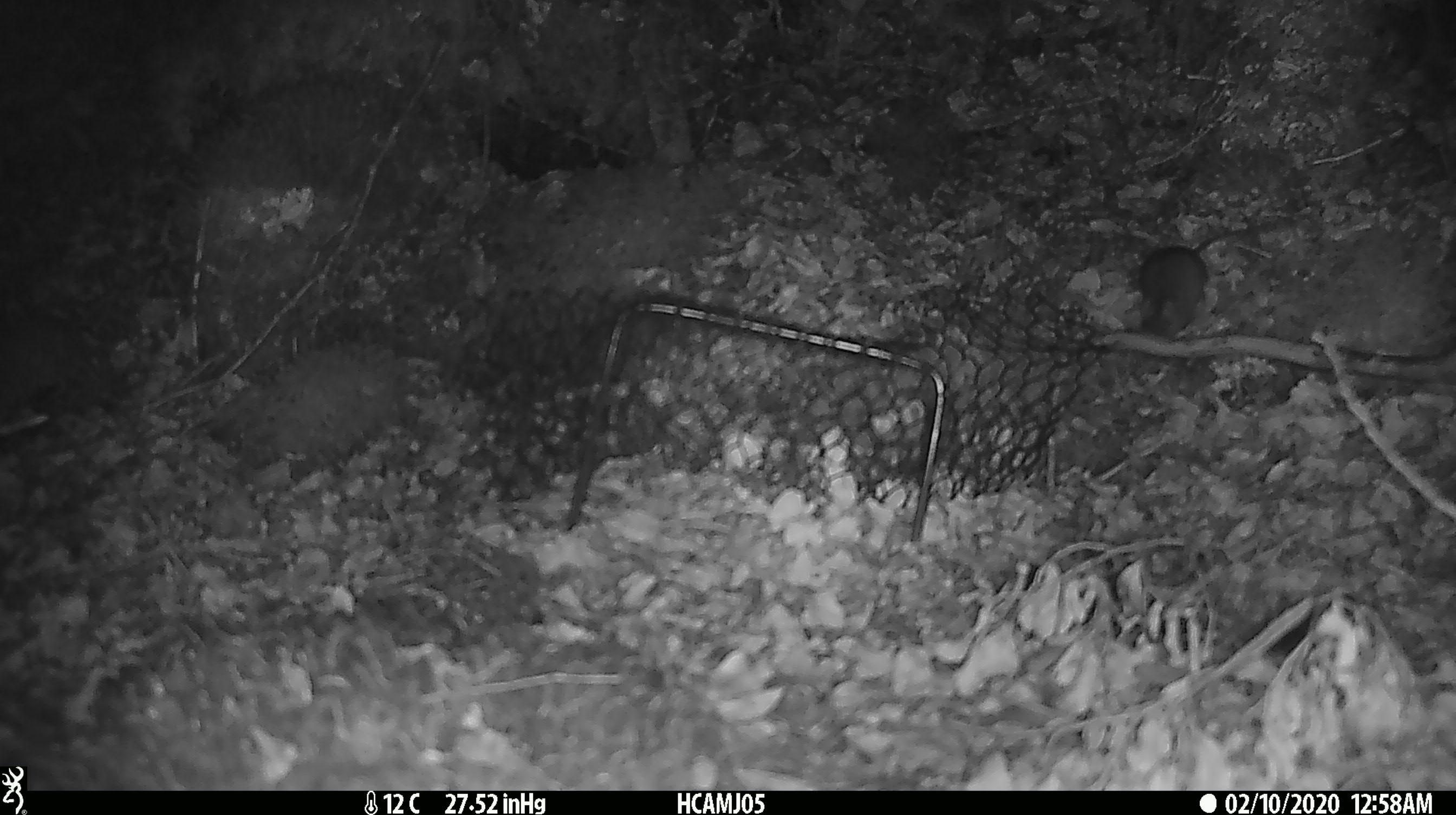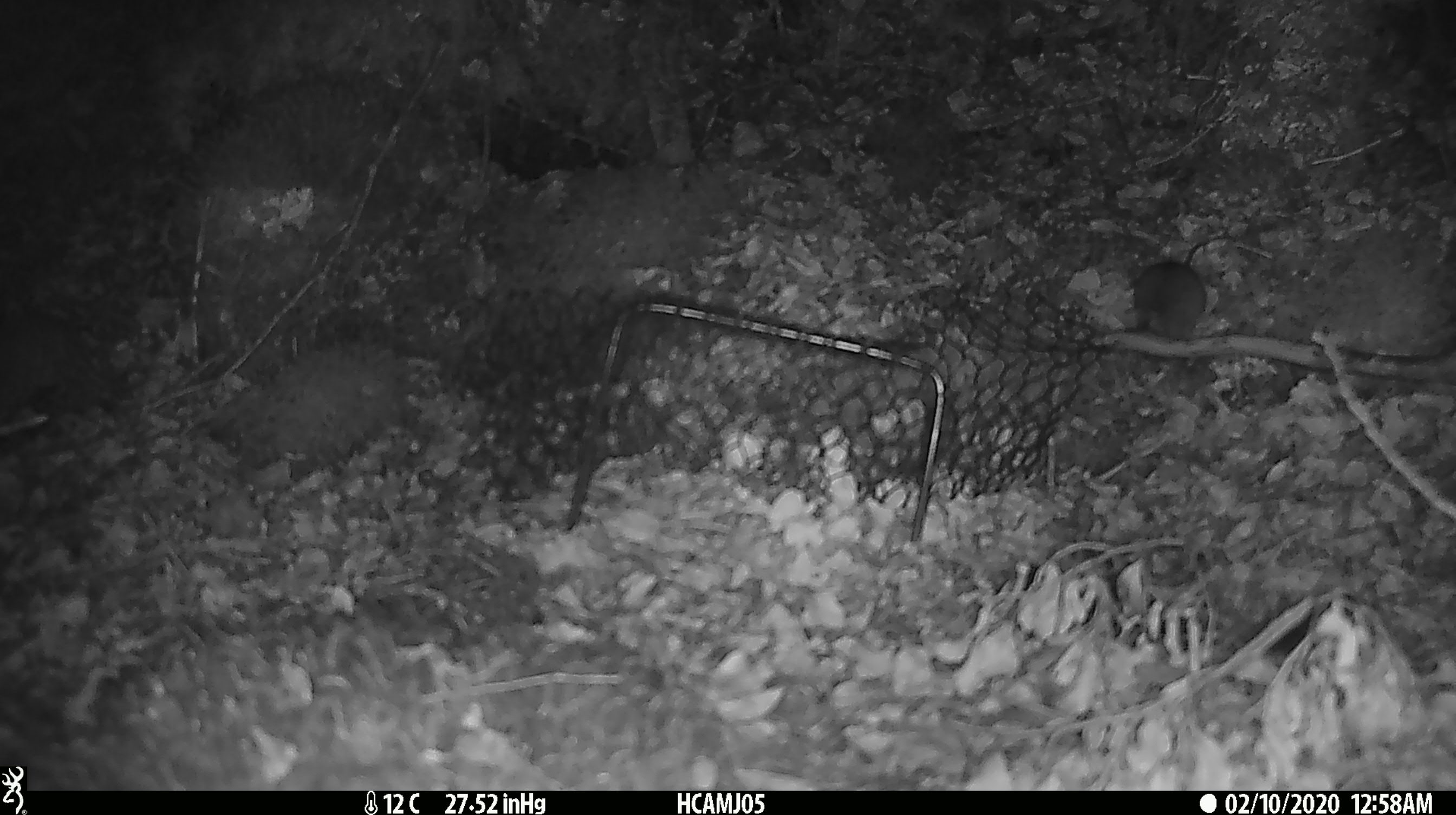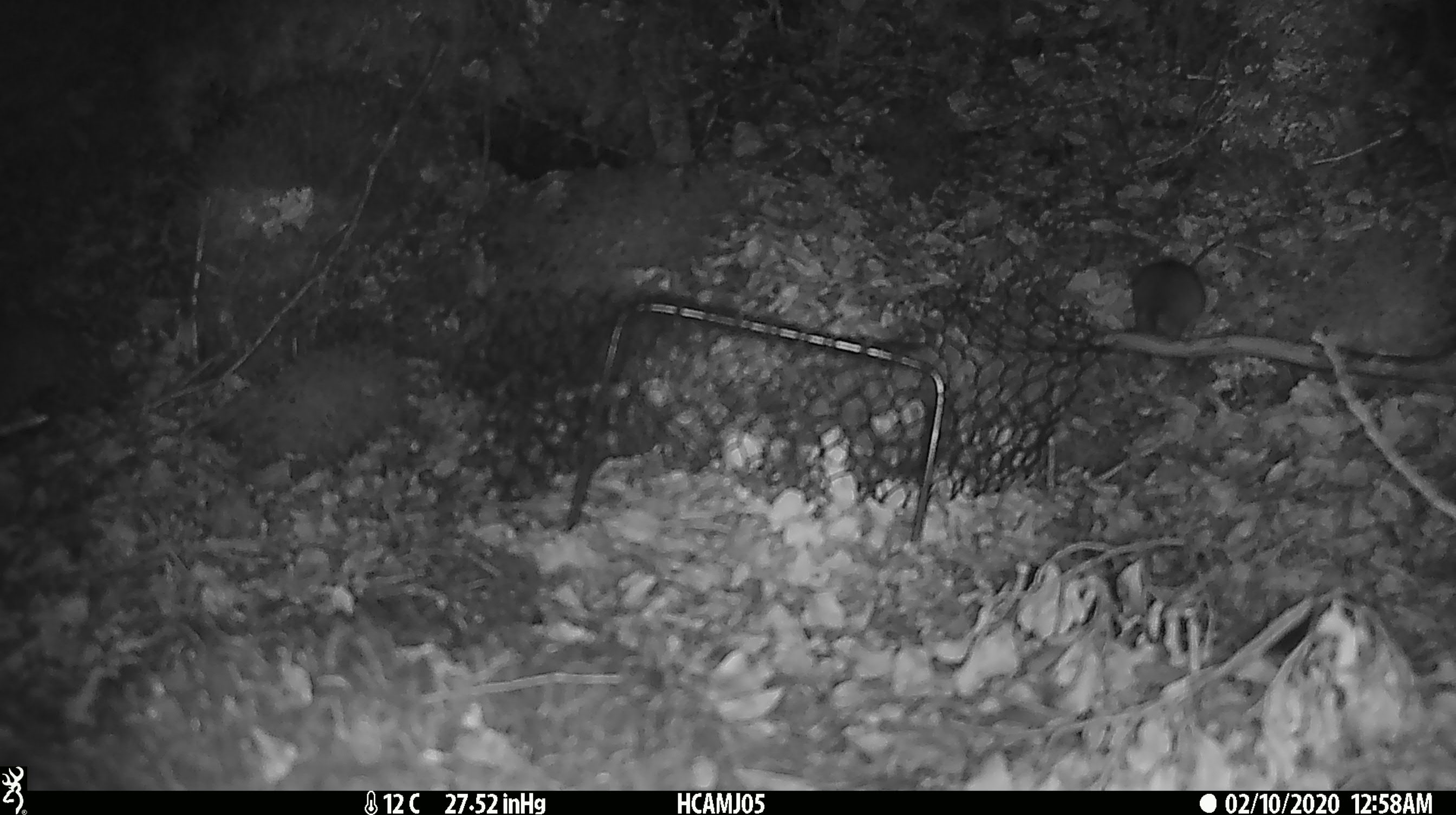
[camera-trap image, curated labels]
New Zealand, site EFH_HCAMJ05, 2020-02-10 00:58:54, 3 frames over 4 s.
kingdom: Animalia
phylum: Chordata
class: Mammalia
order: Rodentia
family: Muridae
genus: Mus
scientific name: Mus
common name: mouse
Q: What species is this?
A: Mouse (Mus).